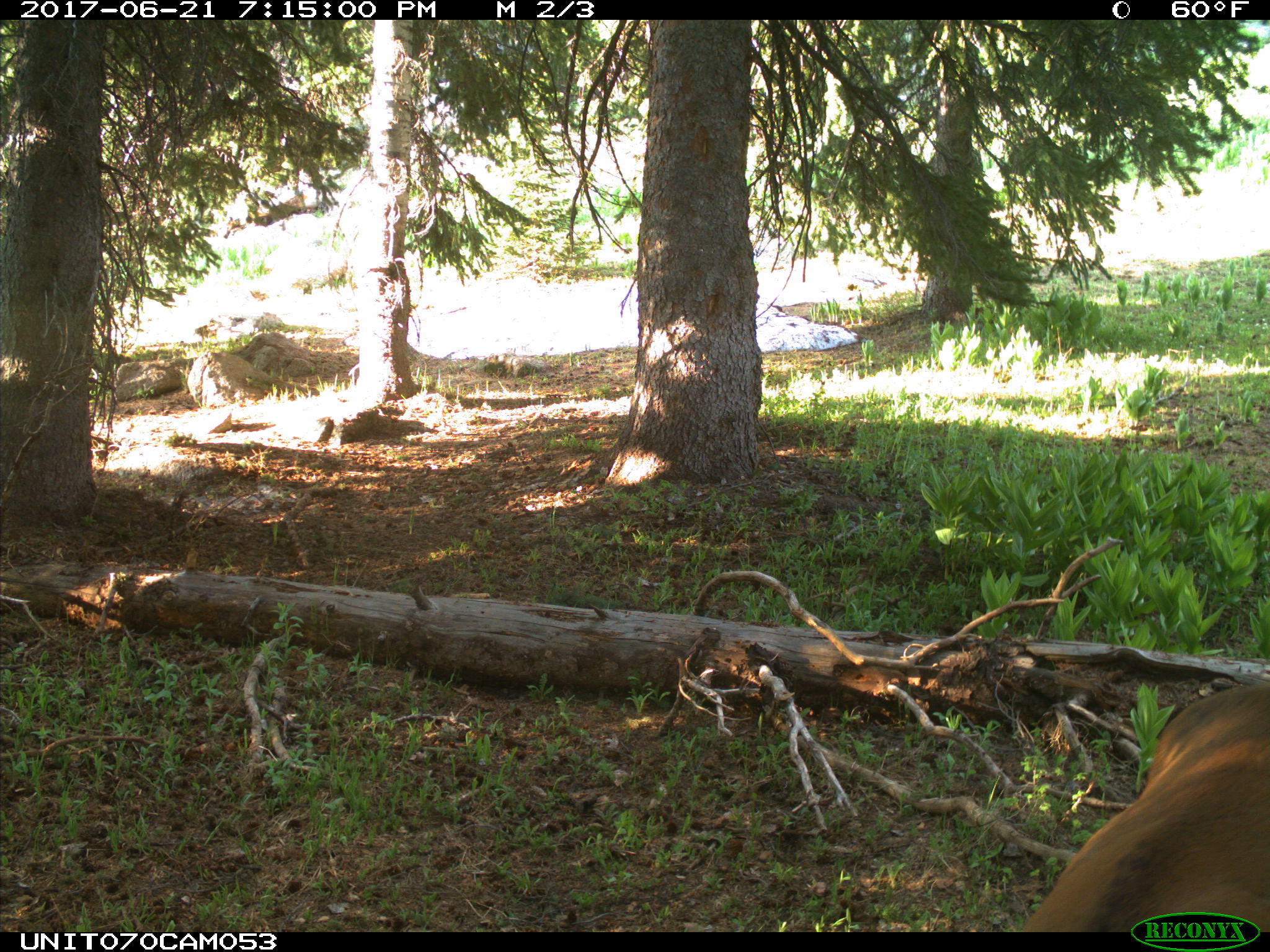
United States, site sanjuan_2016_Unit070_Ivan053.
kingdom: Animalia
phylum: Chordata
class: Mammalia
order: Artiodactyla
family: Cervidae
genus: Cervus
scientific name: Cervus elaphus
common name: red deer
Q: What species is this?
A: Cervus elaphus (red deer).